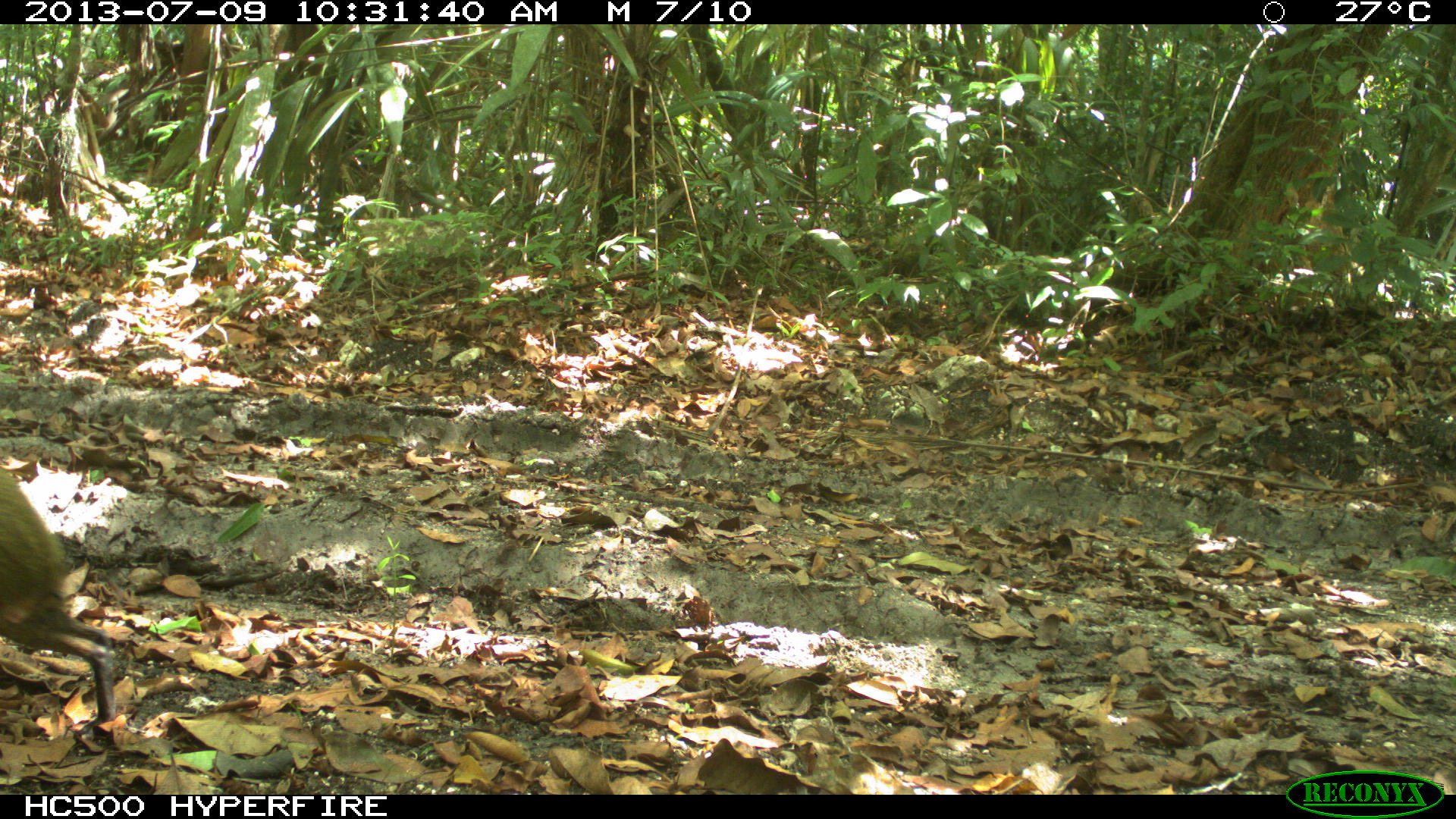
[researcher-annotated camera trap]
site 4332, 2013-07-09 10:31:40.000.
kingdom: Animalia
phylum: Chordata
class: Mammalia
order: Rodentia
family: Dasyproctidae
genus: Dasyprocta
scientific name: Dasyprocta punctata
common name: central american agouti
Dasyprocta punctata (central american agouti), count 1.